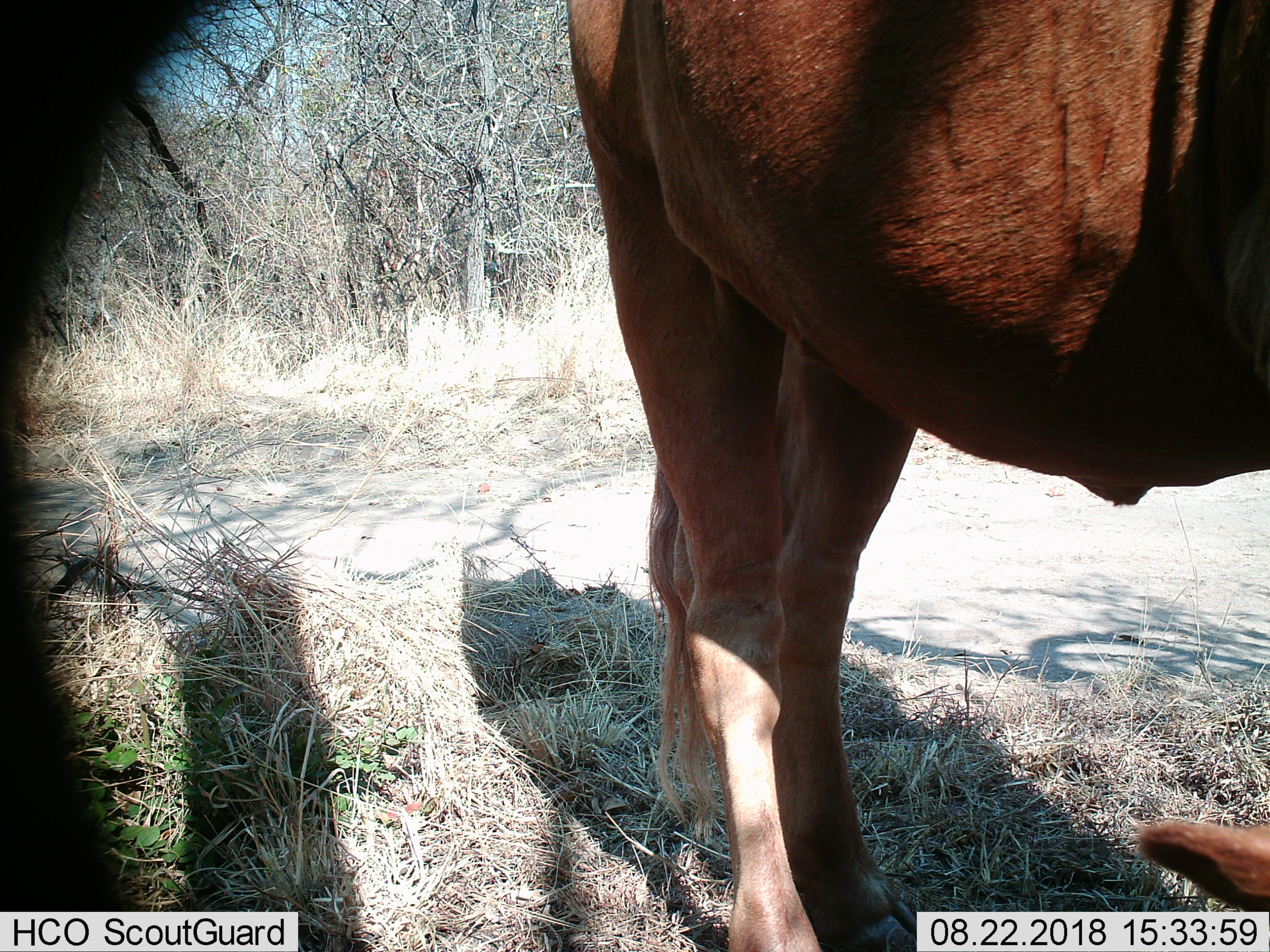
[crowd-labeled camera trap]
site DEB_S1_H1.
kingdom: Animalia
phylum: Chordata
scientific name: Vertebrata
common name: domestic animal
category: domesticanimal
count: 1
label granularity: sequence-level